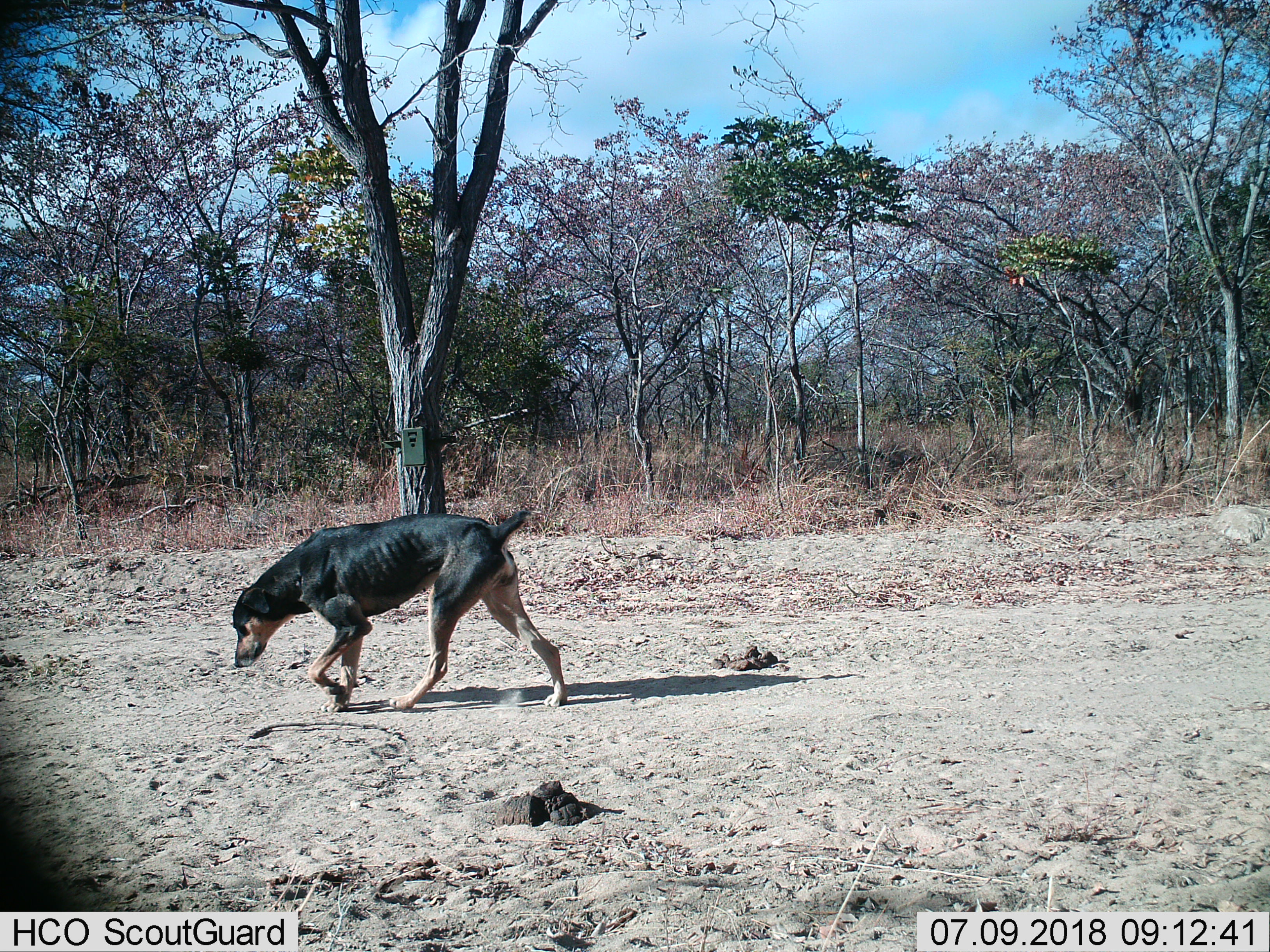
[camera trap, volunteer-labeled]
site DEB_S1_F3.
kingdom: Animalia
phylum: Chordata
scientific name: Vertebrata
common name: domestic animal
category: domesticanimal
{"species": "domesticanimal (domestic animal) (Vertebrata)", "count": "1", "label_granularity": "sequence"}